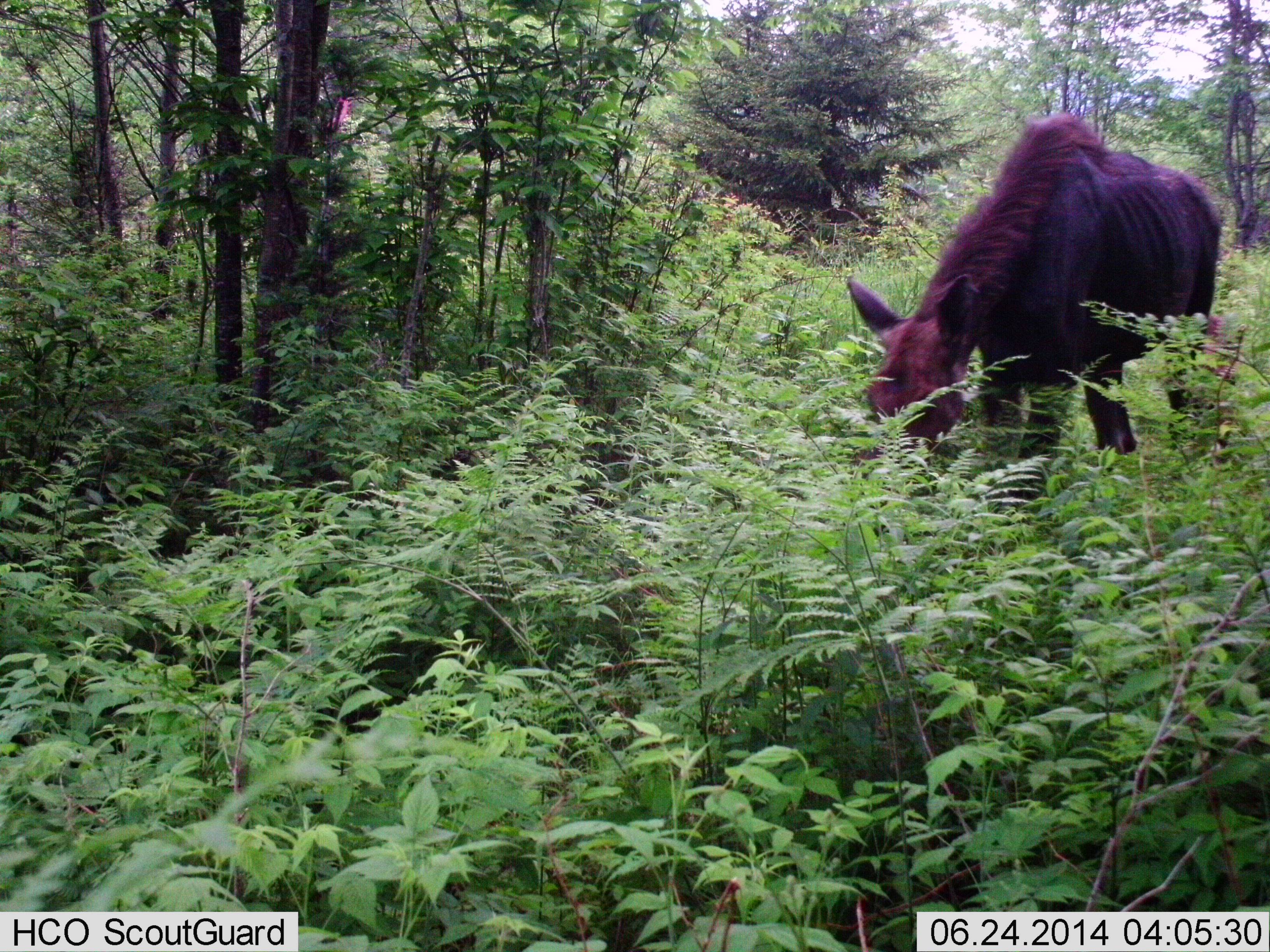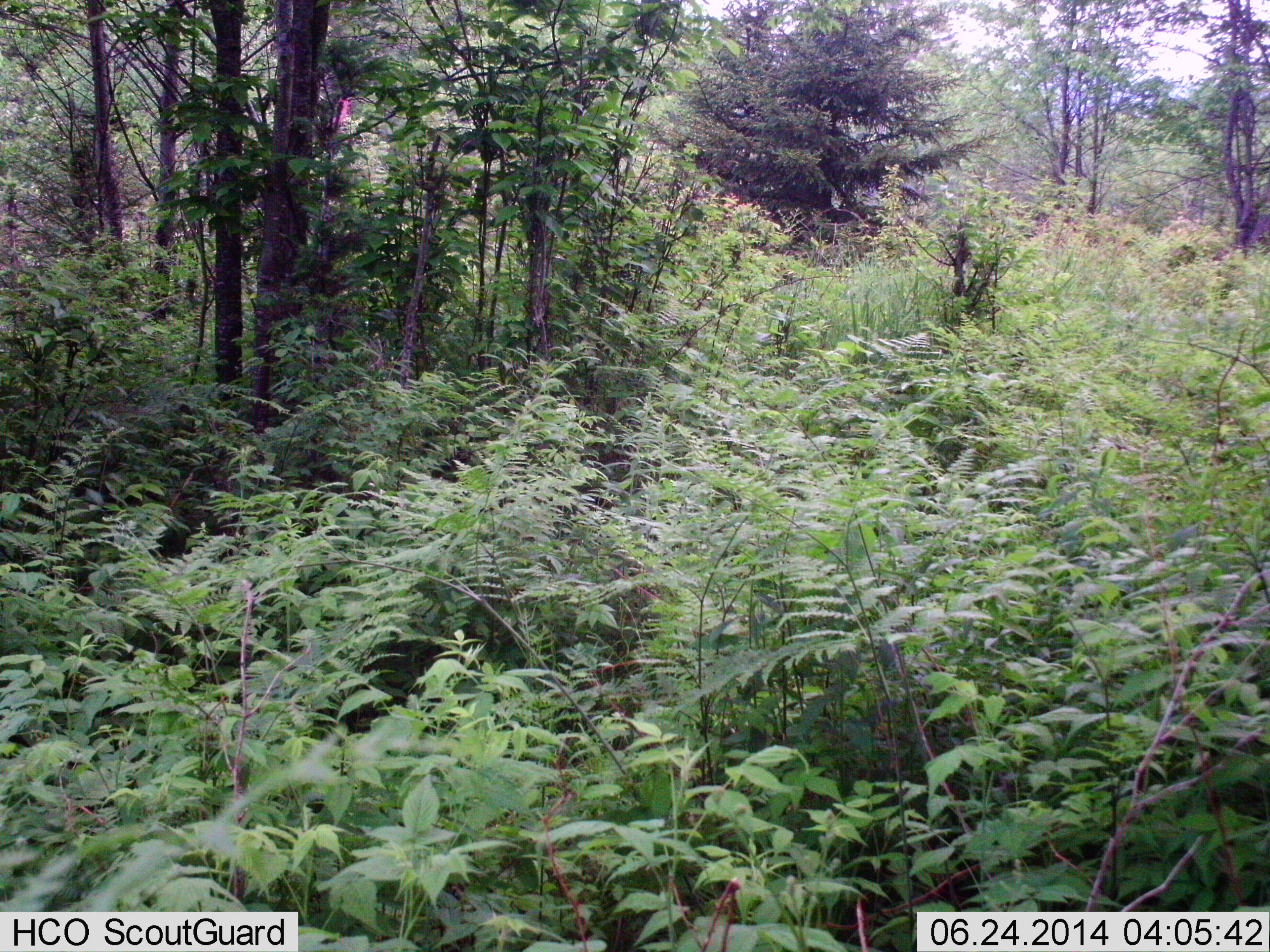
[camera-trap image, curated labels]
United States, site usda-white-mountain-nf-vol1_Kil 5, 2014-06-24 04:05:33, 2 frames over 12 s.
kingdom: Animalia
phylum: Chordata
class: Mammalia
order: Artiodactyla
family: Cervidae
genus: Alces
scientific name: Alces alces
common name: moose